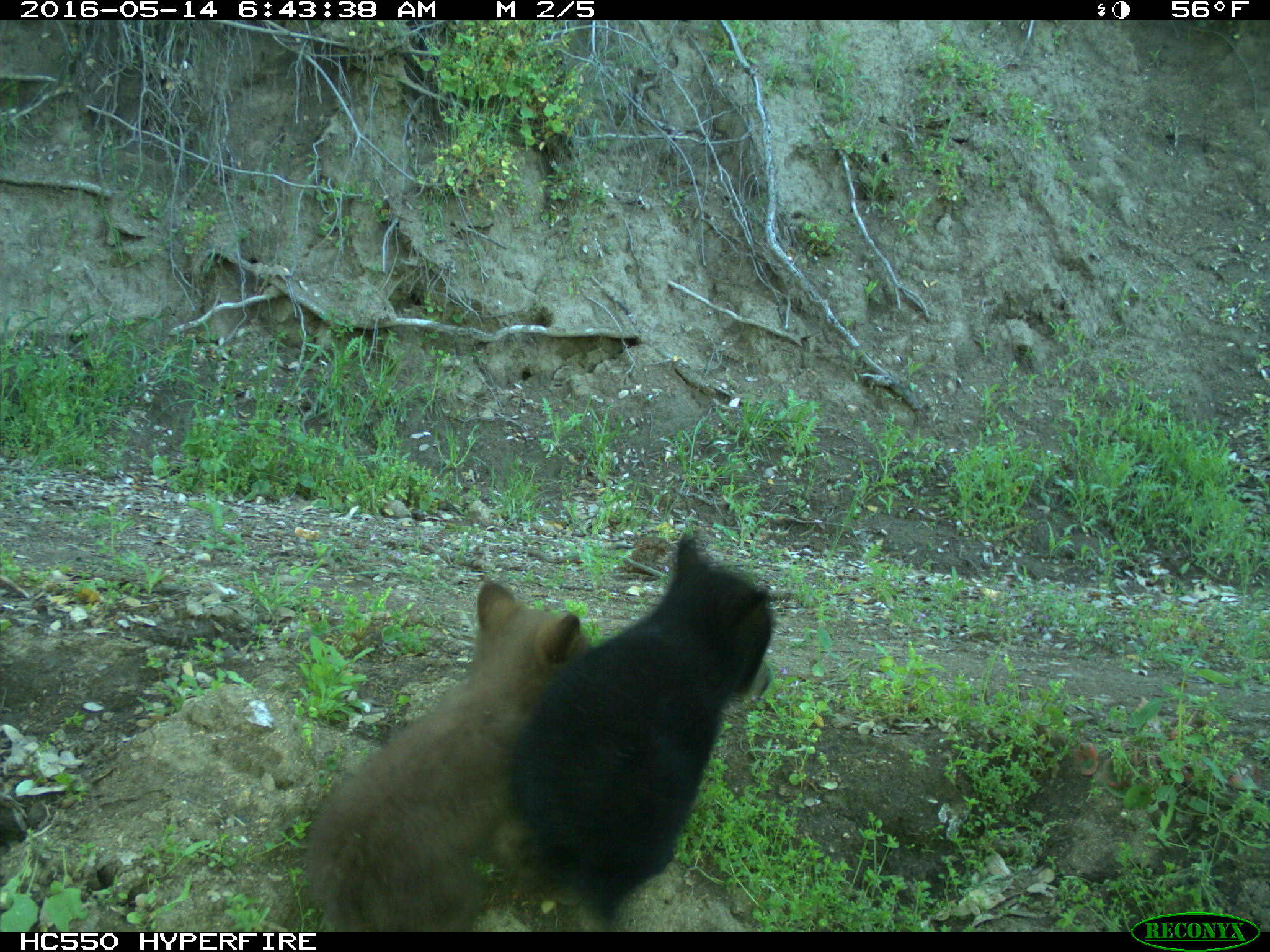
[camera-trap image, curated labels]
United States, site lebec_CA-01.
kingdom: Animalia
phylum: Chordata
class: Mammalia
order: Carnivora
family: Ursidae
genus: Ursus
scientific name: Ursus americanus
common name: american black bear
Ursus americanus (american black bear).